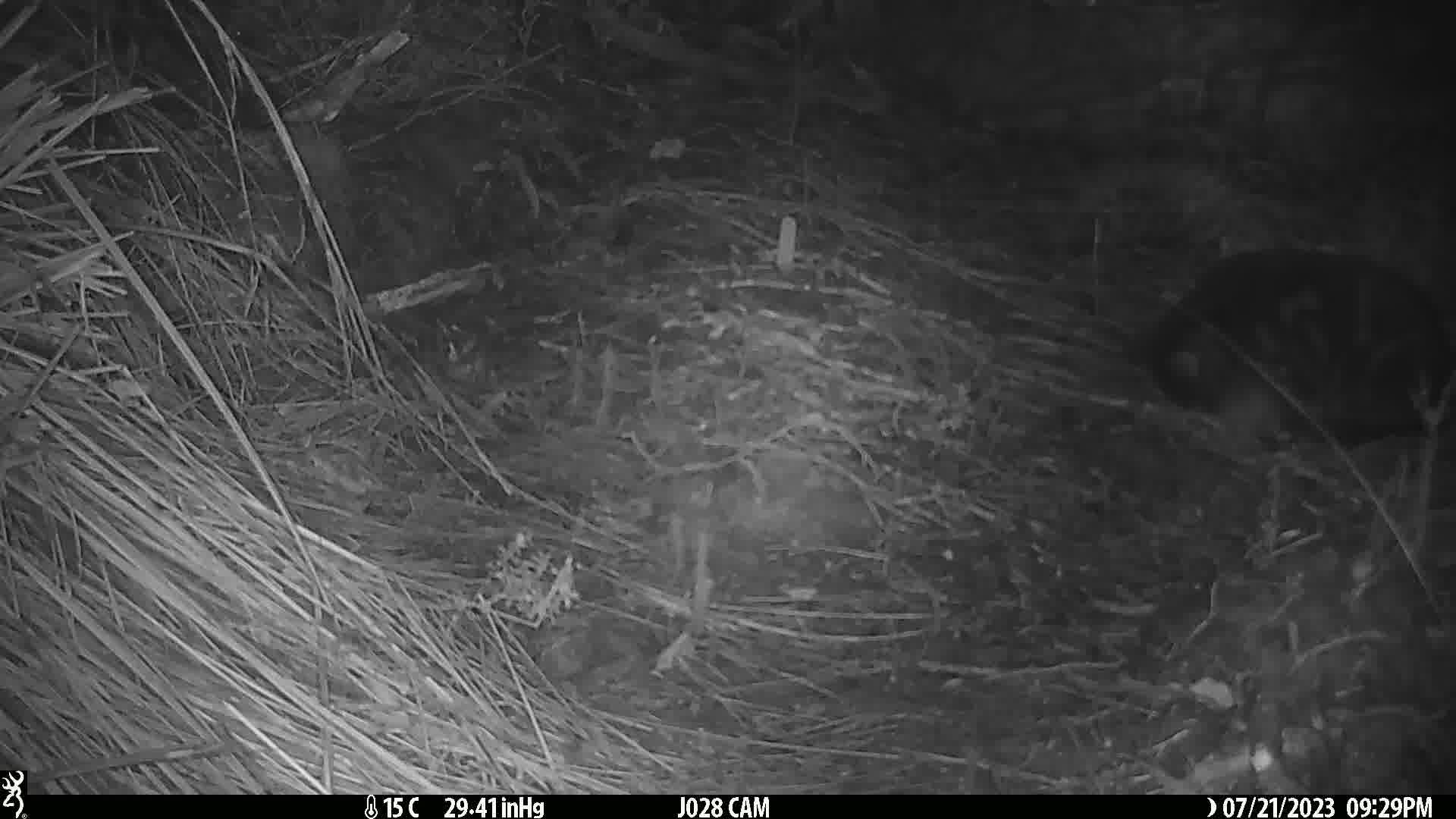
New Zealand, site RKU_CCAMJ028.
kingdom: Animalia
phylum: Chordata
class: Mammalia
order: Carnivora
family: Felidae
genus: Felis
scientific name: Felis catus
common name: domestic cat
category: cat